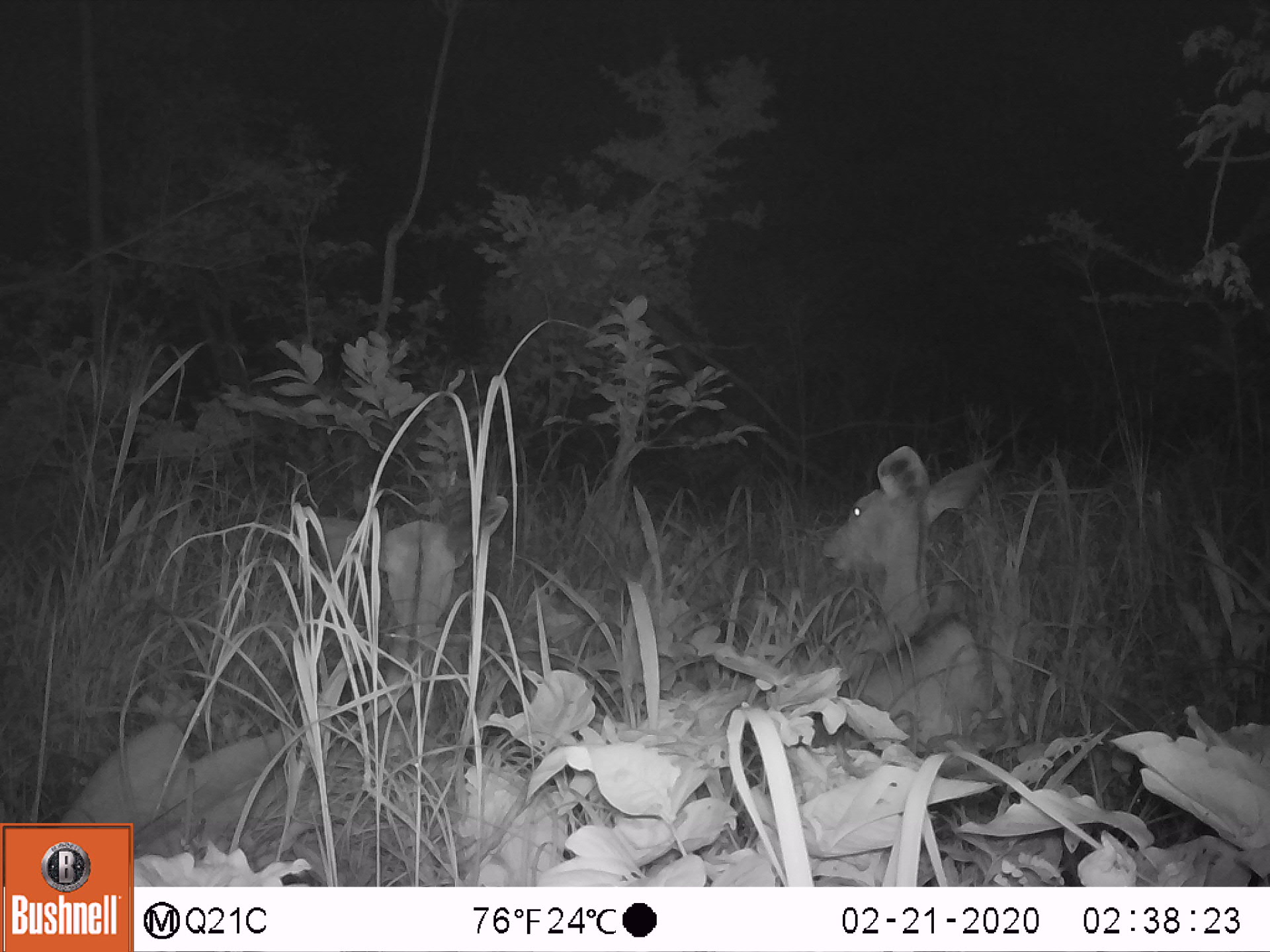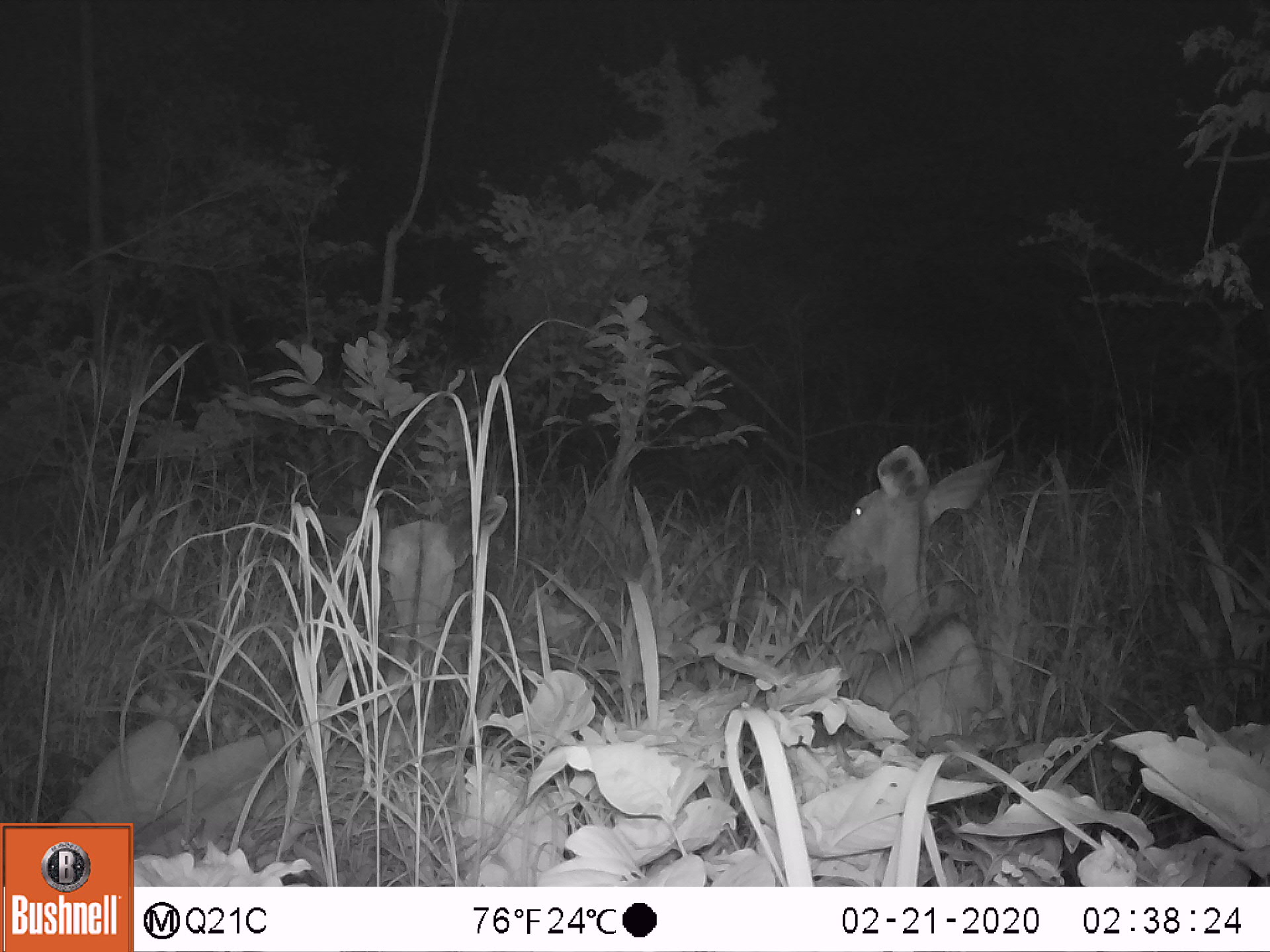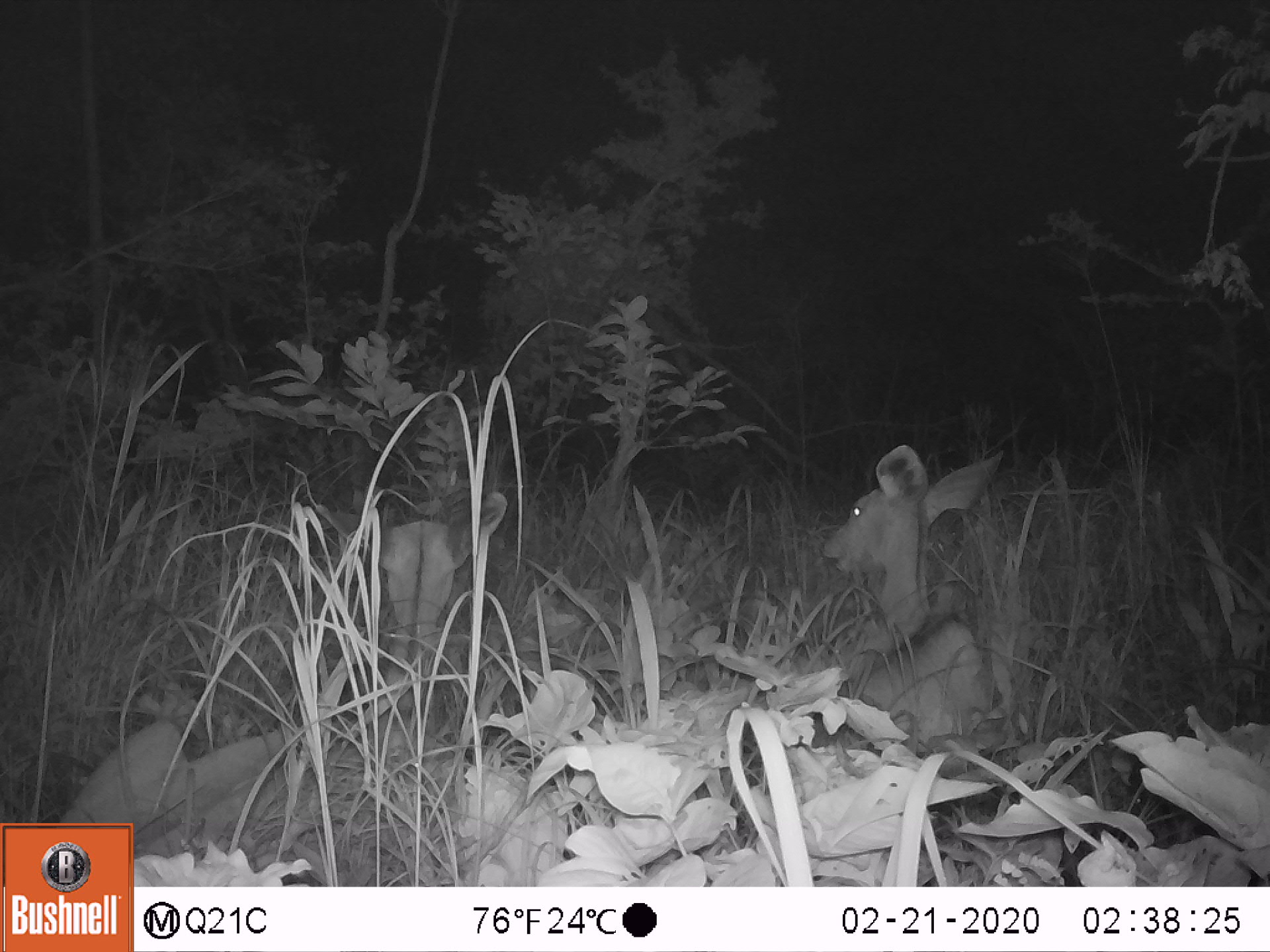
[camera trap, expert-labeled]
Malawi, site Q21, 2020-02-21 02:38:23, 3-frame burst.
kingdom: Animalia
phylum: Chordata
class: Mammalia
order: Artiodactyla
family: Bovidae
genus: Tragelaphus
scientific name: Tragelaphus strepsiceros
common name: greater kudu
Greater kudu (Tragelaphus strepsiceros), count 2.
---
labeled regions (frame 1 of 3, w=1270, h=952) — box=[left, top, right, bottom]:
greater kudu: box=[62, 476, 513, 819]; box=[801, 442, 1010, 750]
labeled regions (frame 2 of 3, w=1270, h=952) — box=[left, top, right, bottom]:
greater kudu: box=[64, 479, 518, 821]; box=[813, 444, 1023, 752]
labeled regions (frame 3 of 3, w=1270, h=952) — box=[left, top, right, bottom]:
greater kudu: box=[66, 478, 523, 821]; box=[823, 442, 1013, 750]